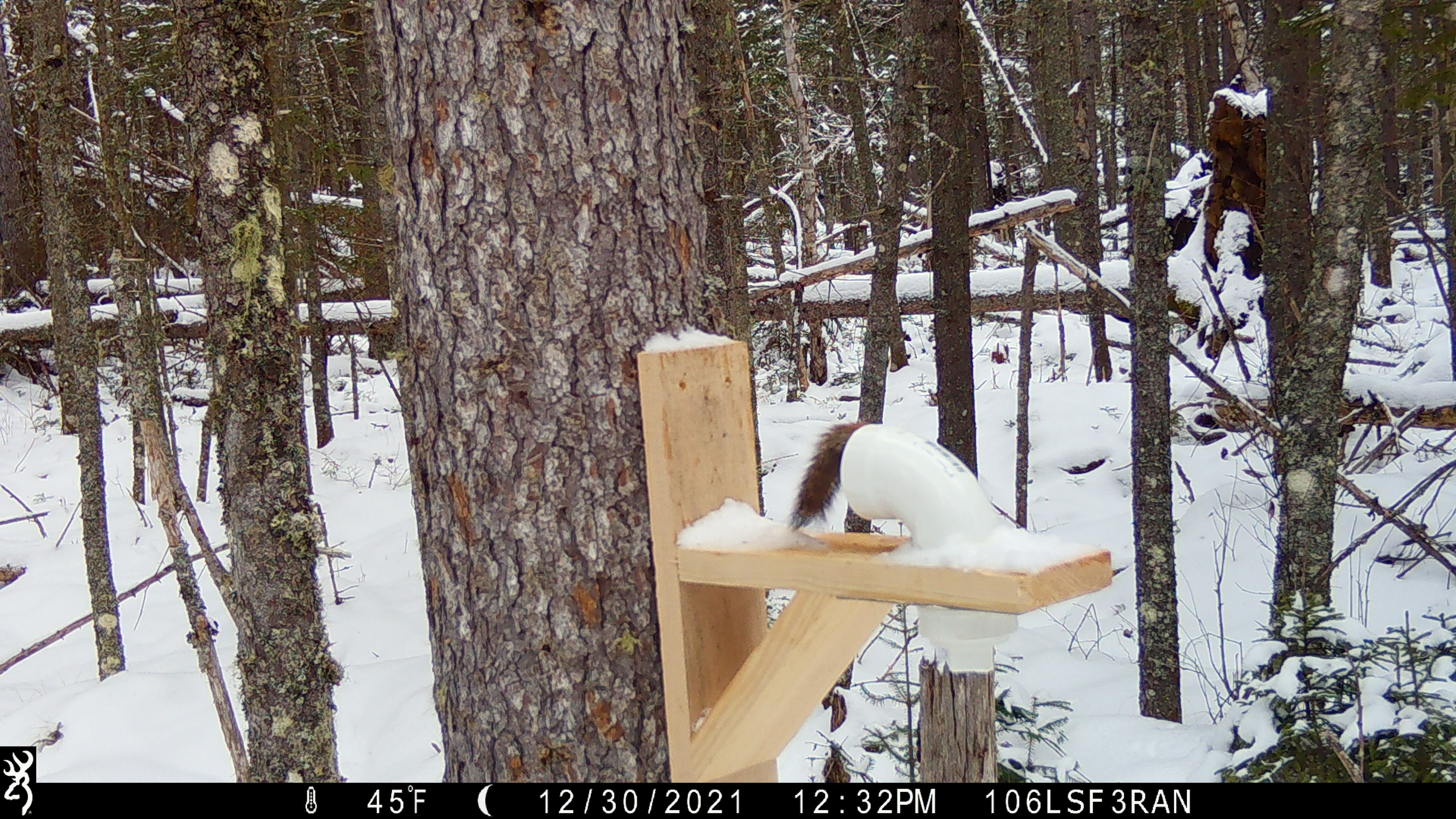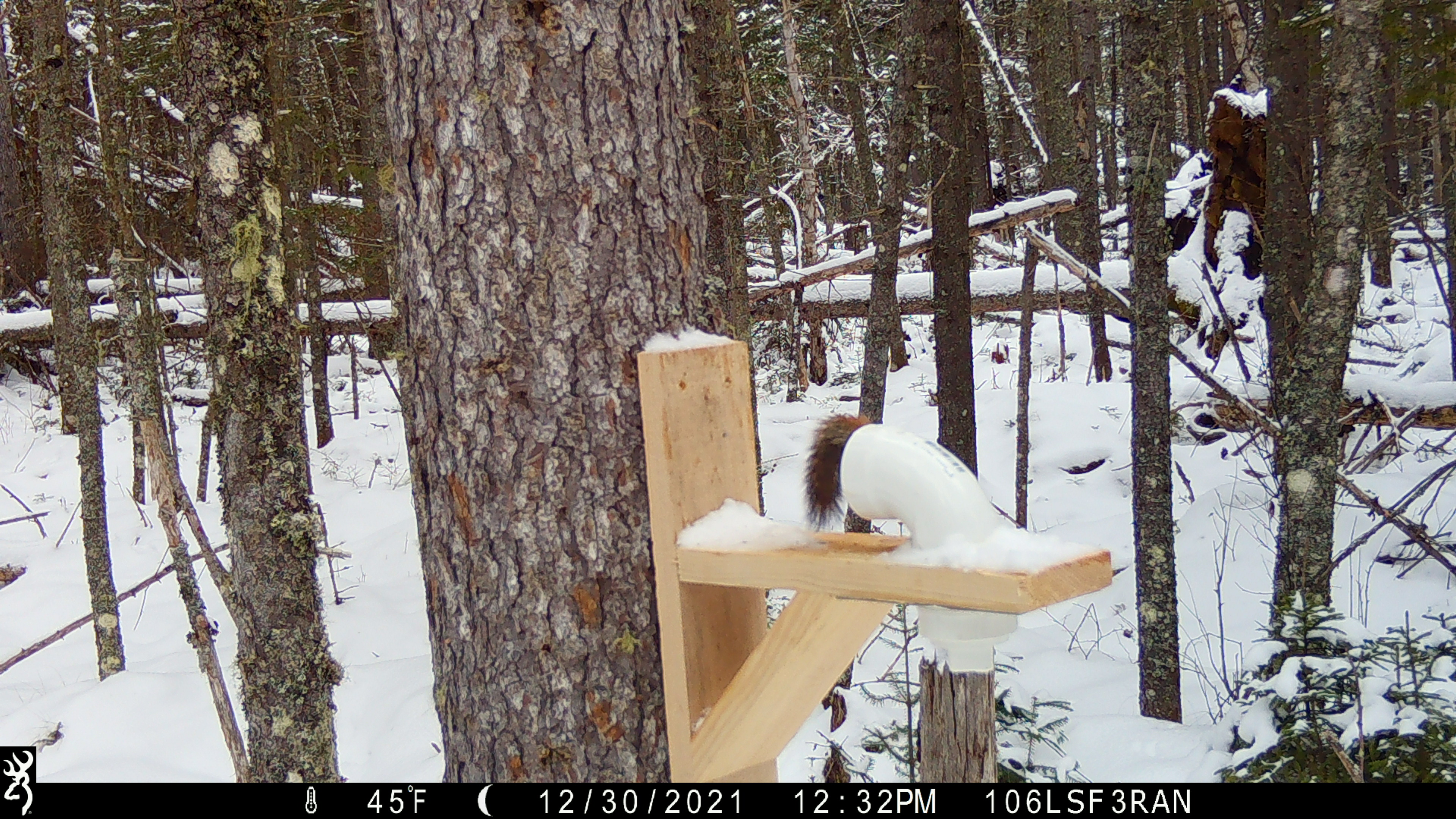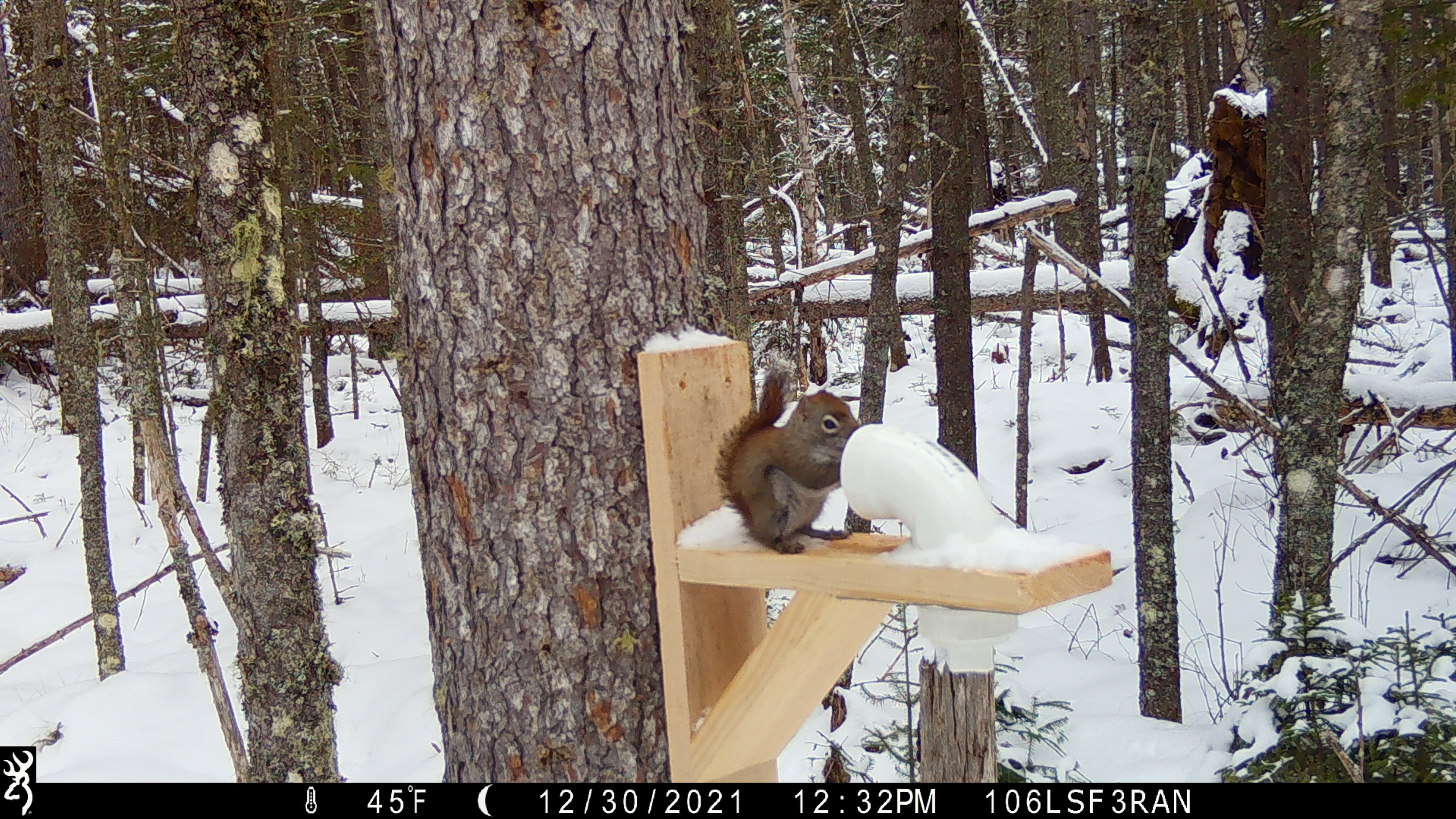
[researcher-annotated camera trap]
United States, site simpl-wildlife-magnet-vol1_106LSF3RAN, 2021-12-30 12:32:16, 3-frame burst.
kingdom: Animalia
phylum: Chordata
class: Mammalia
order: Rodentia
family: Sciuridae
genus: Tamiasciurus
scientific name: Tamiasciurus hudsonicus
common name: red squirrel